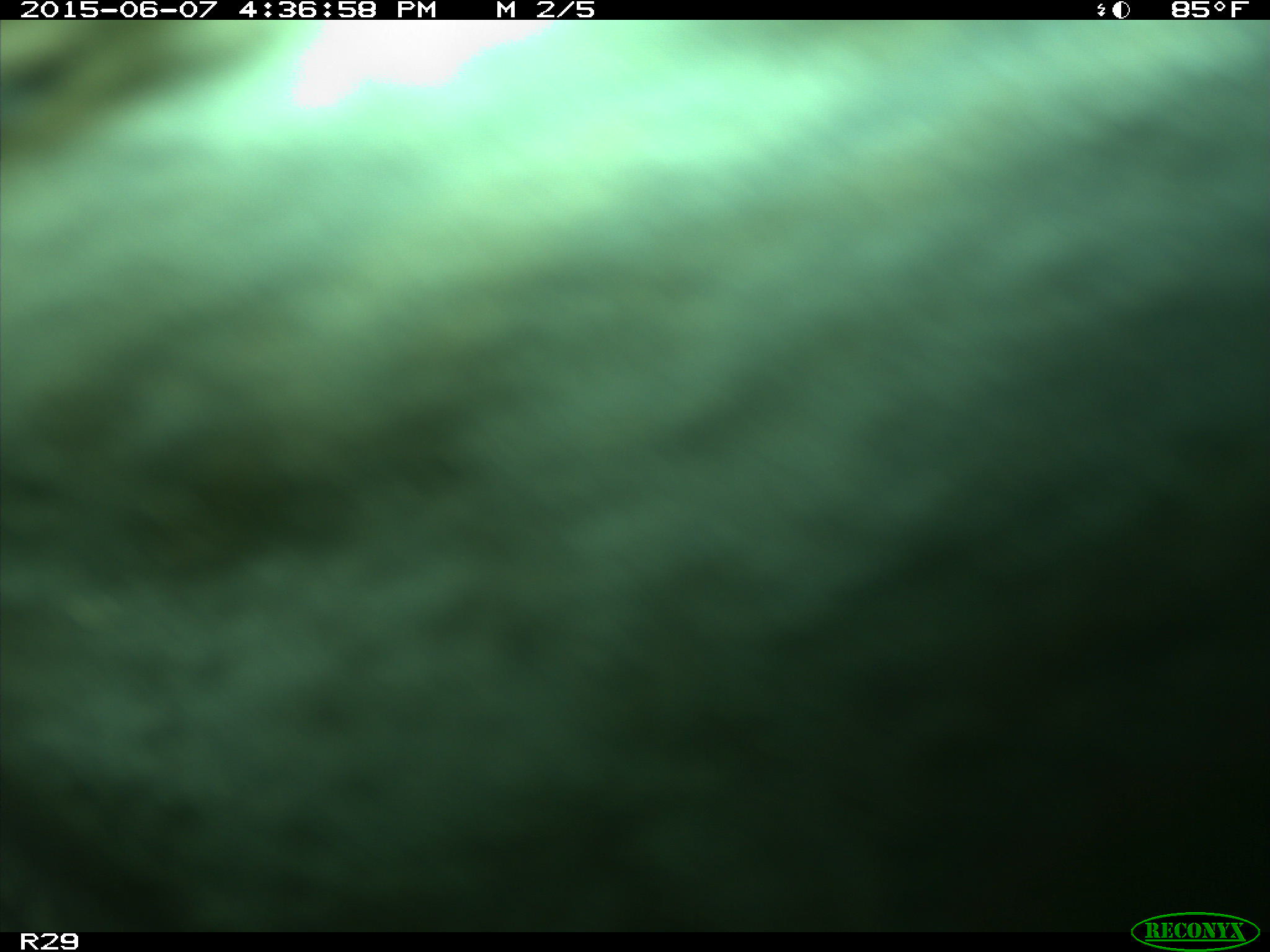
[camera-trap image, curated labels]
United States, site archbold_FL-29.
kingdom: Animalia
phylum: Chordata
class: Mammalia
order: Artiodactyla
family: Bovidae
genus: Bos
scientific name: Bos taurus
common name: domestic cow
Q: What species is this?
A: Bos taurus (domestic cow).